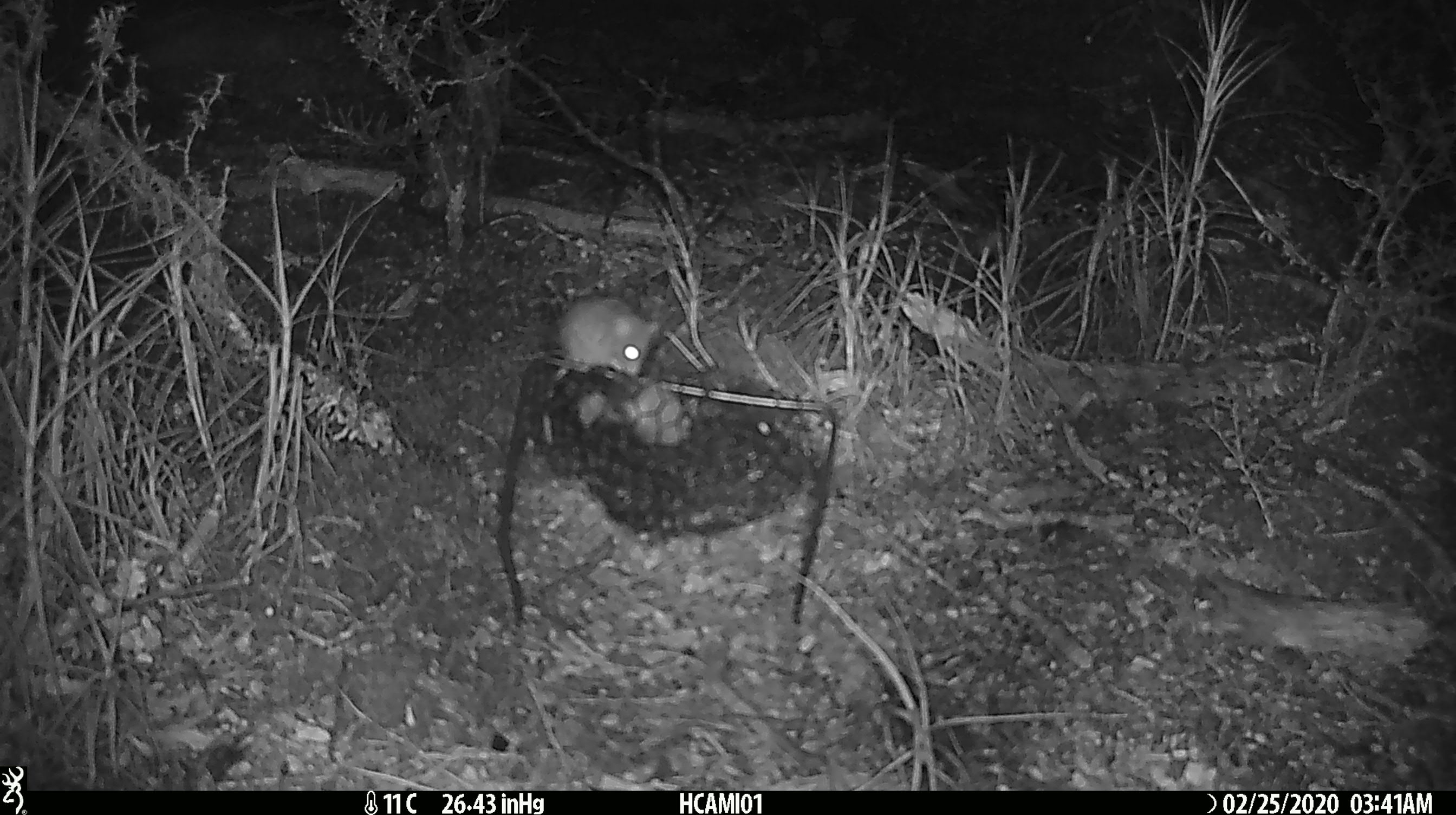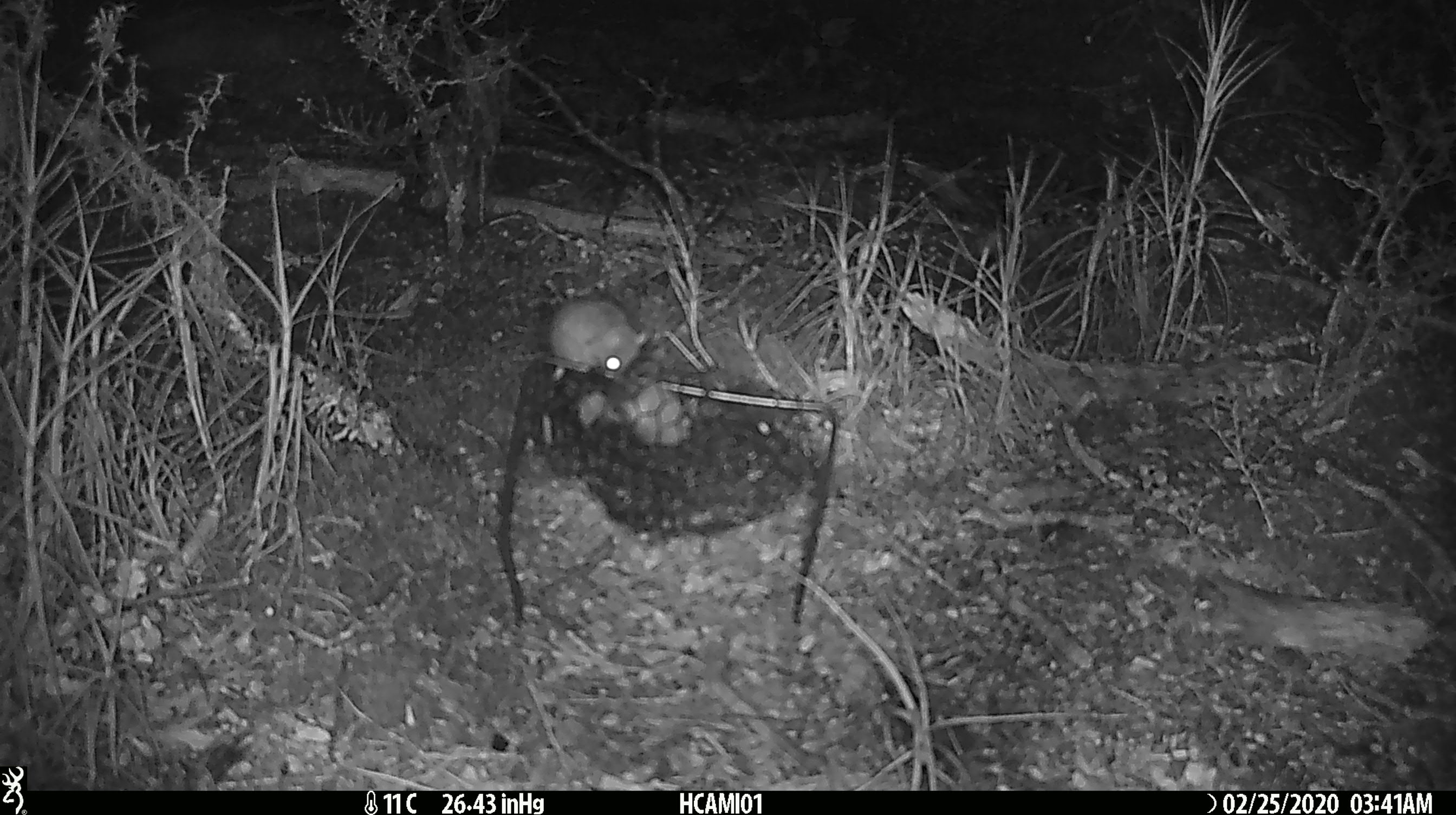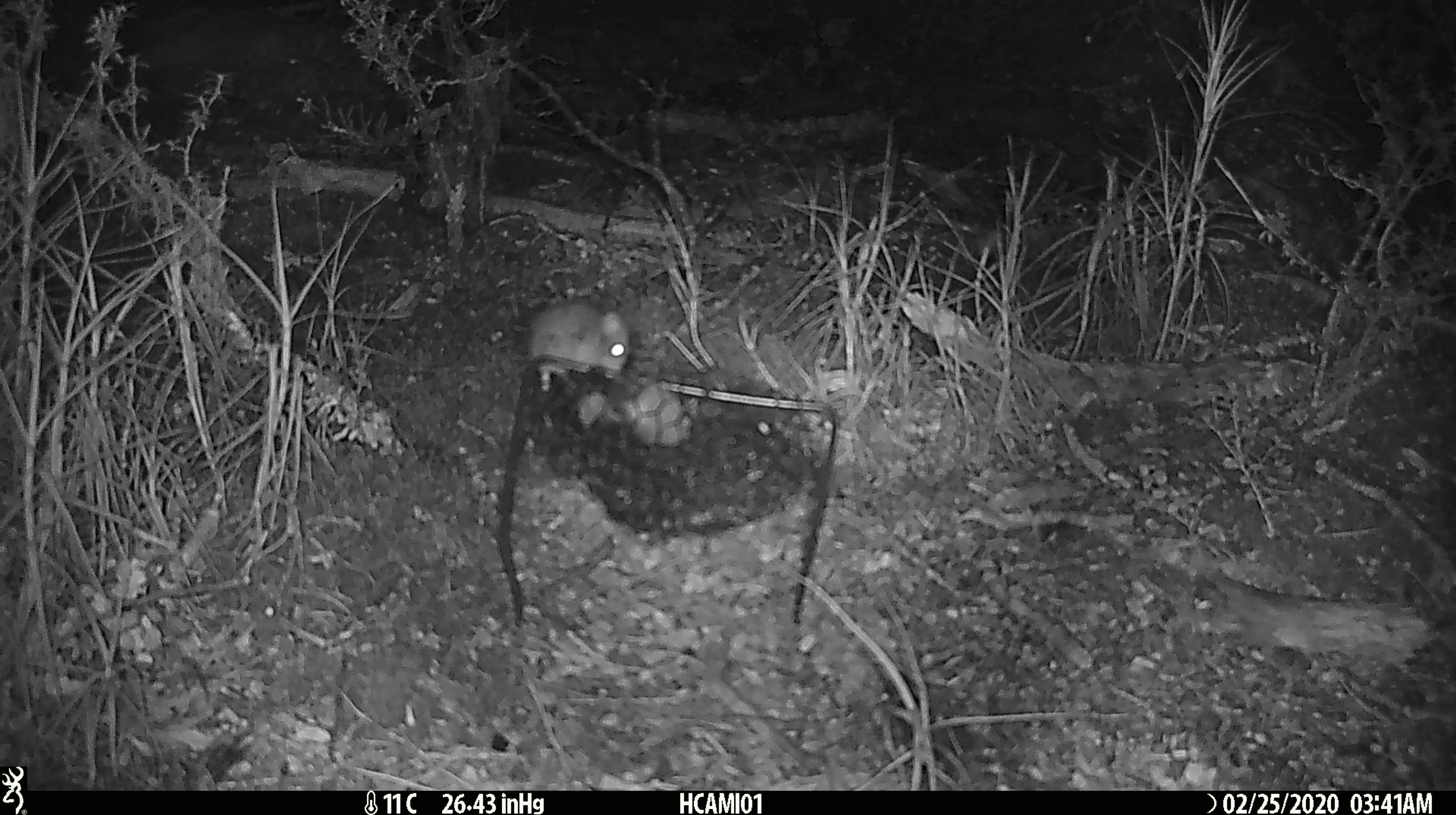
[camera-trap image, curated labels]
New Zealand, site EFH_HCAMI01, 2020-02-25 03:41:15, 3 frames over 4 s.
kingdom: Animalia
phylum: Chordata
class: Mammalia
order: Rodentia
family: Muridae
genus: Mus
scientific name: Mus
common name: mouse